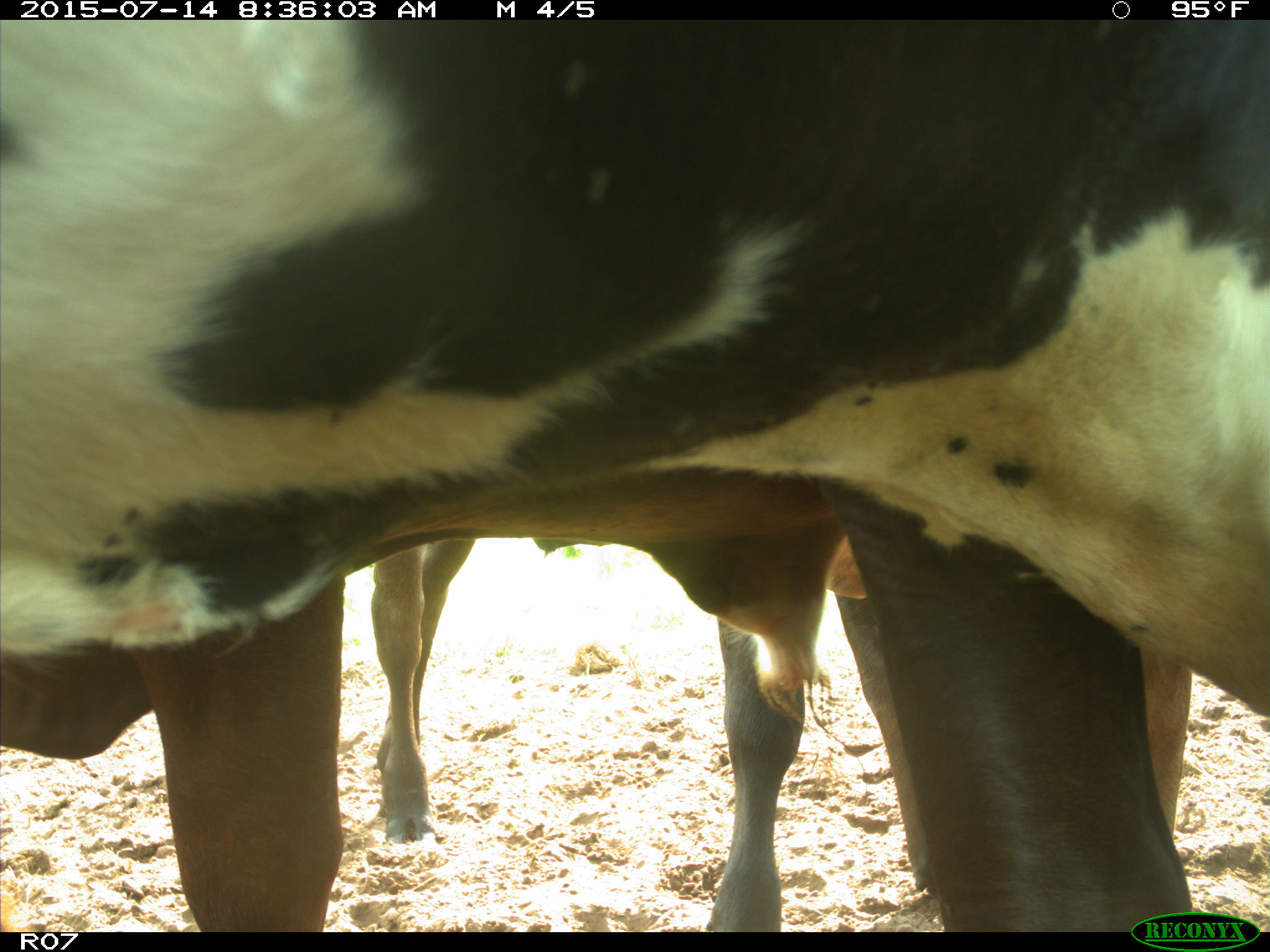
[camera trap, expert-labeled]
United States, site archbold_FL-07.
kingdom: Animalia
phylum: Chordata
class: Mammalia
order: Artiodactyla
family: Bovidae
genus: Bos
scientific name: Bos taurus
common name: domestic cow